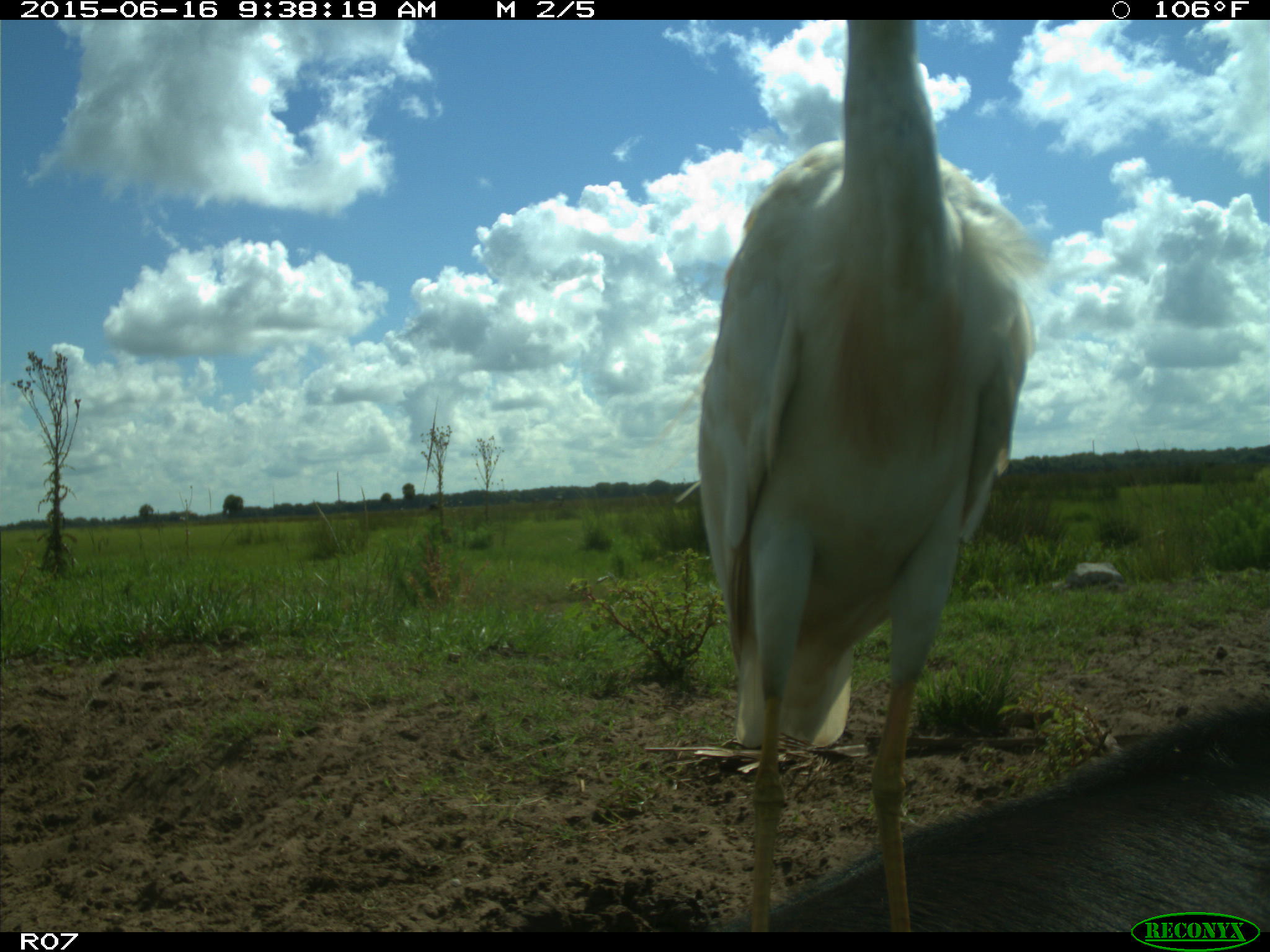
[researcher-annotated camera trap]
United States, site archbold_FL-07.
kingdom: Animalia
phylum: Chordata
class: Mammalia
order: Artiodactyla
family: Bovidae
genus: Bos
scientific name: Bos taurus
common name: domestic cow